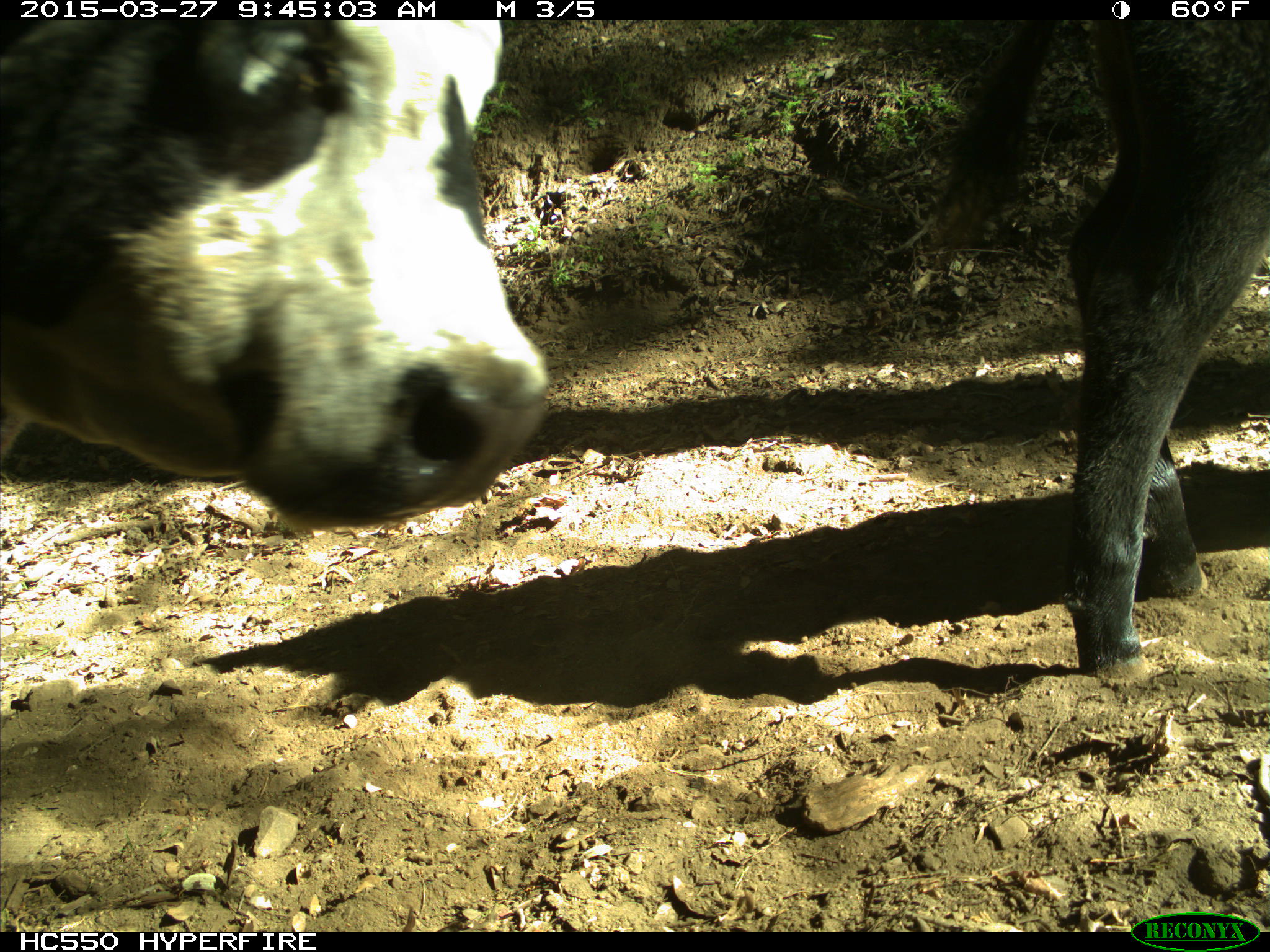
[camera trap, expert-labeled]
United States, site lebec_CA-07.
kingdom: Animalia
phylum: Chordata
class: Mammalia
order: Artiodactyla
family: Bovidae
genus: Bos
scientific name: Bos taurus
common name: domestic cow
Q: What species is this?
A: Bos taurus (domestic cow).